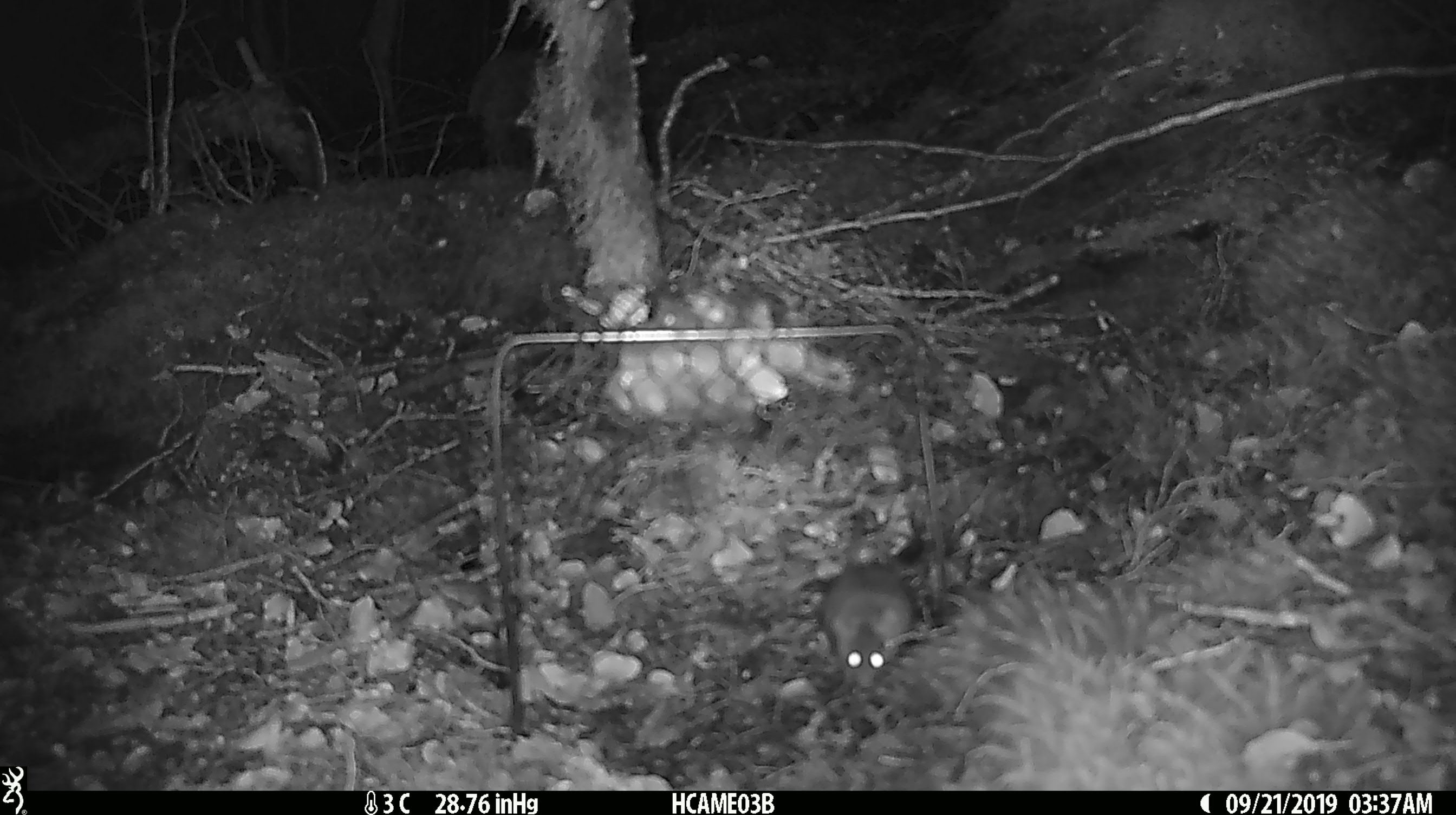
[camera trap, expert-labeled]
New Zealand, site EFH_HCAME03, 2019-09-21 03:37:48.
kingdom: Animalia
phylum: Chordata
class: Mammalia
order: Rodentia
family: Muridae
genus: Mus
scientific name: Mus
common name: mouse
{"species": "mouse (Mus)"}